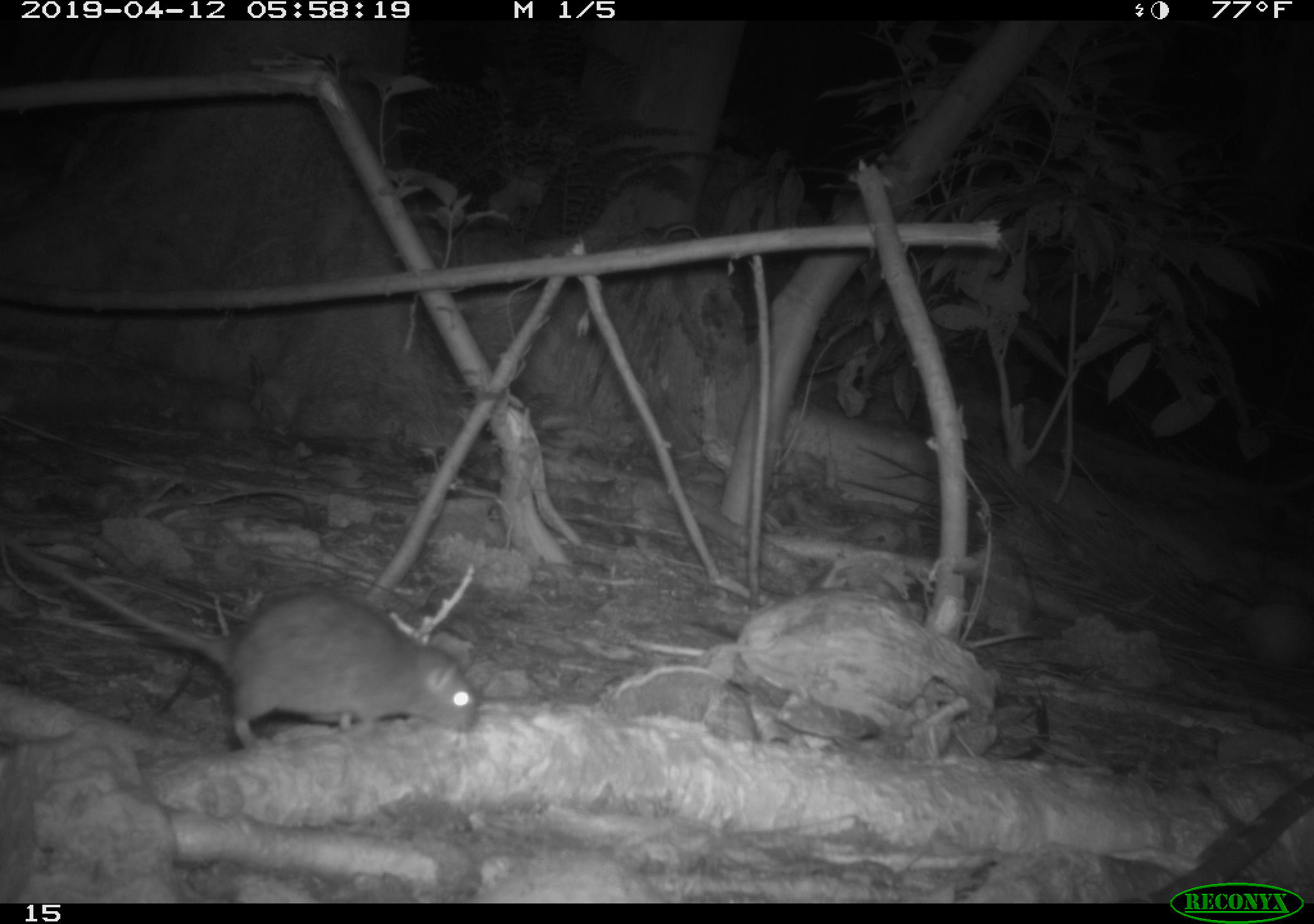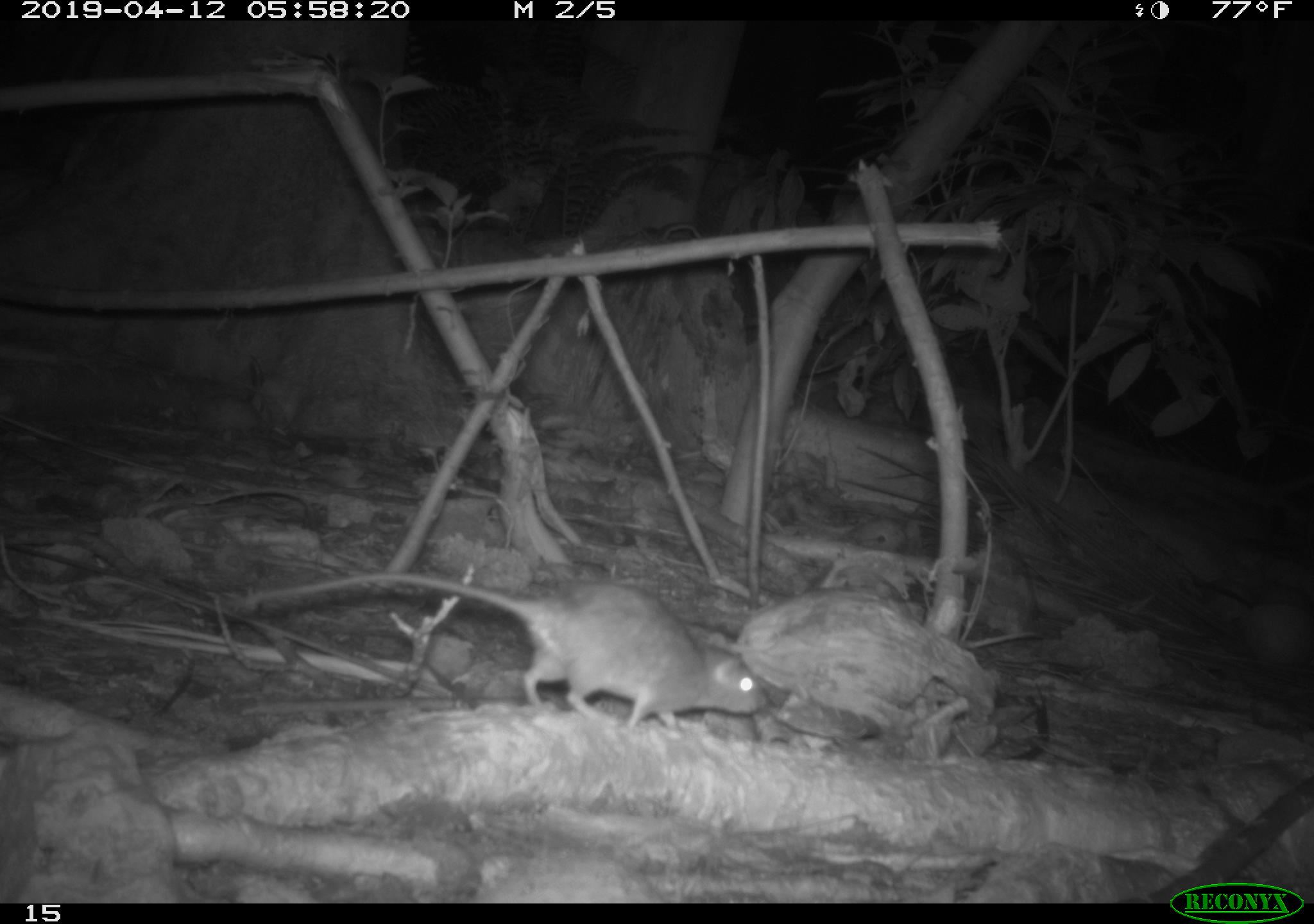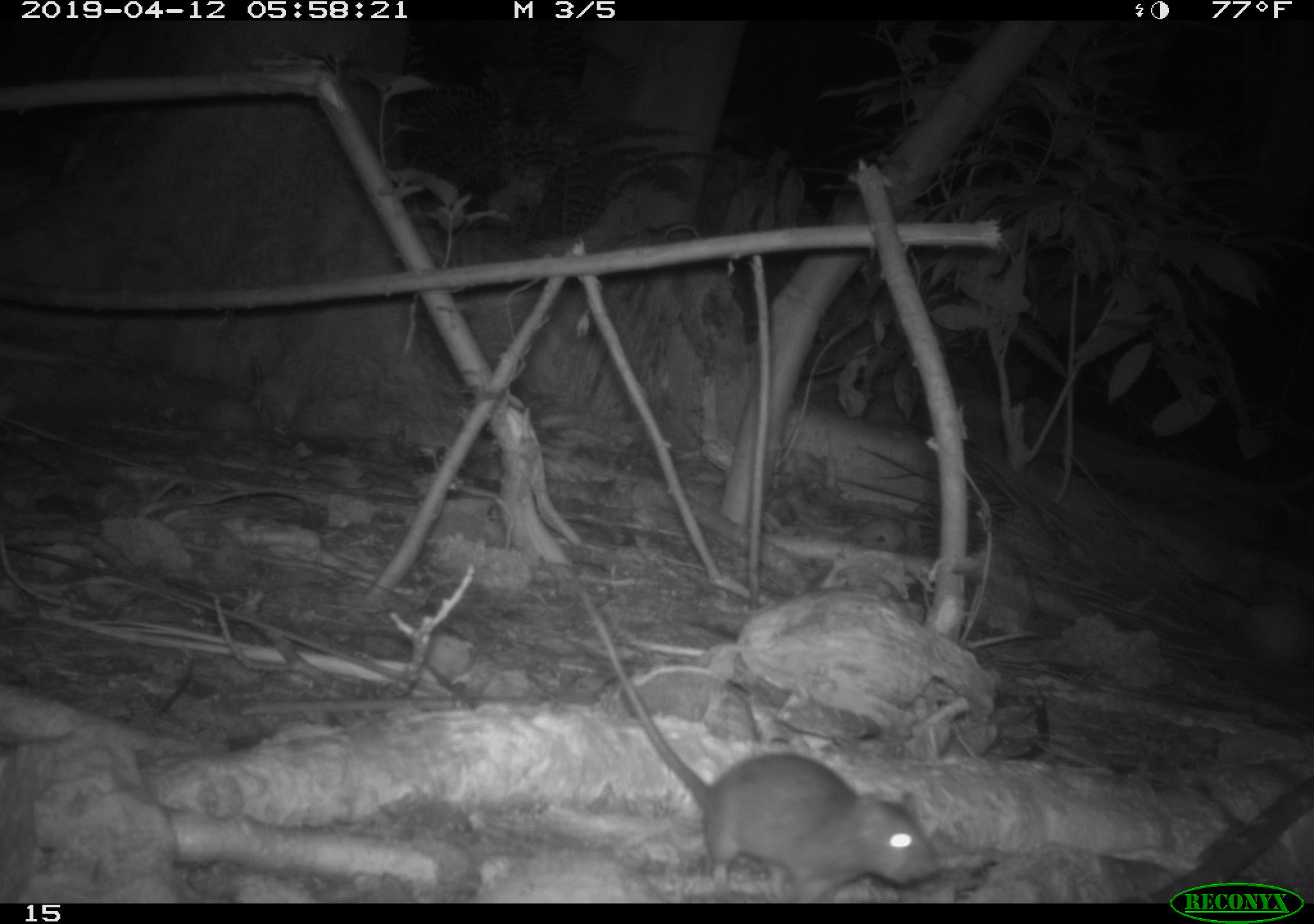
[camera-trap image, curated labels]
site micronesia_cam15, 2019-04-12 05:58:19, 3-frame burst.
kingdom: Animalia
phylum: Chordata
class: Mammalia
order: Rodentia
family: Muridae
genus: Rattus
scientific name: Rattus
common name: rat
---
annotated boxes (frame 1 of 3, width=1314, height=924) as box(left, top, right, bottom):
rat: box(82, 574, 477, 748)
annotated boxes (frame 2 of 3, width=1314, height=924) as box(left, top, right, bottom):
rat: box(257, 569, 773, 732)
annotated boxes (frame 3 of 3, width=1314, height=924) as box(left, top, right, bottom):
rat: box(543, 569, 933, 903)